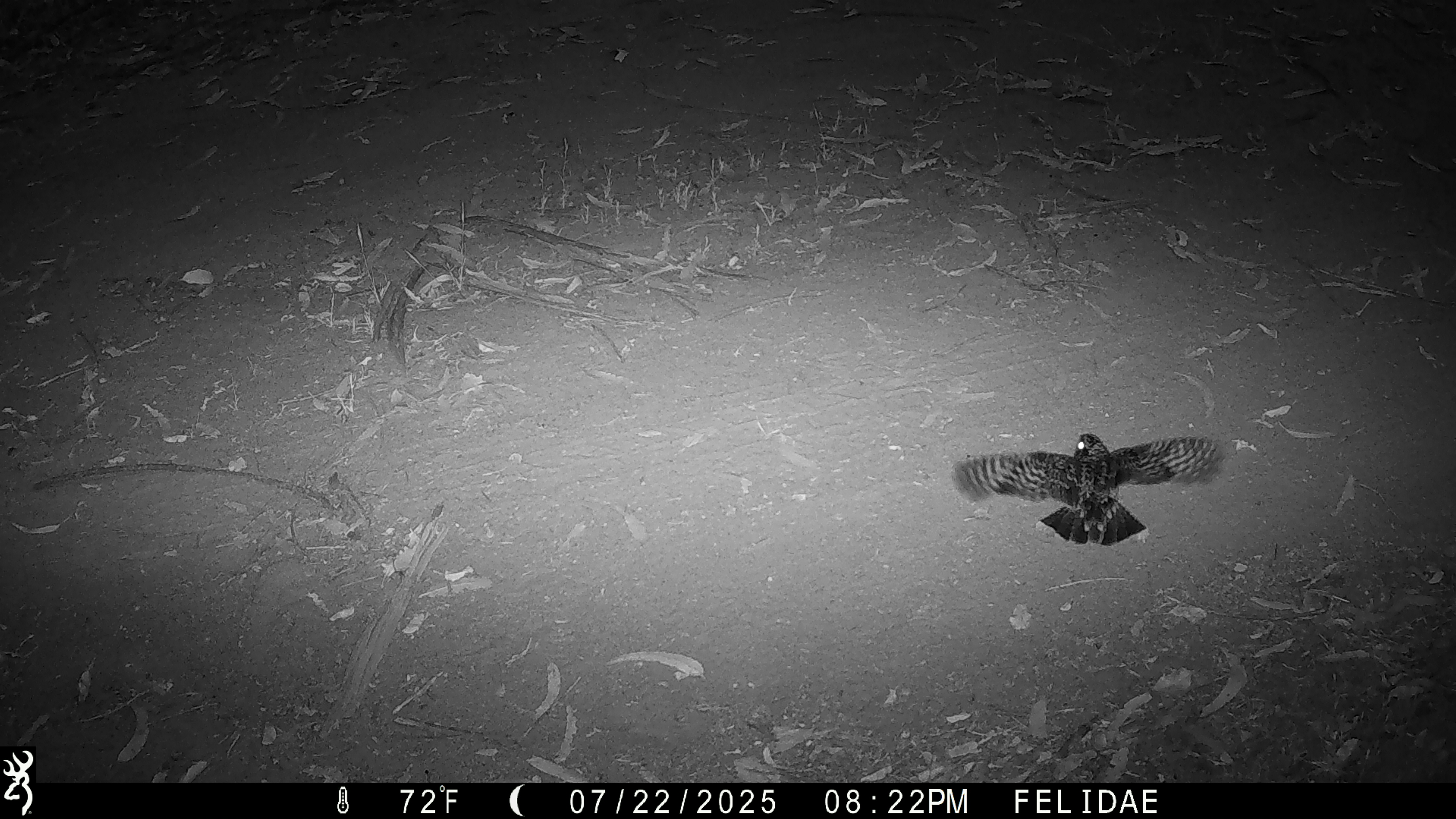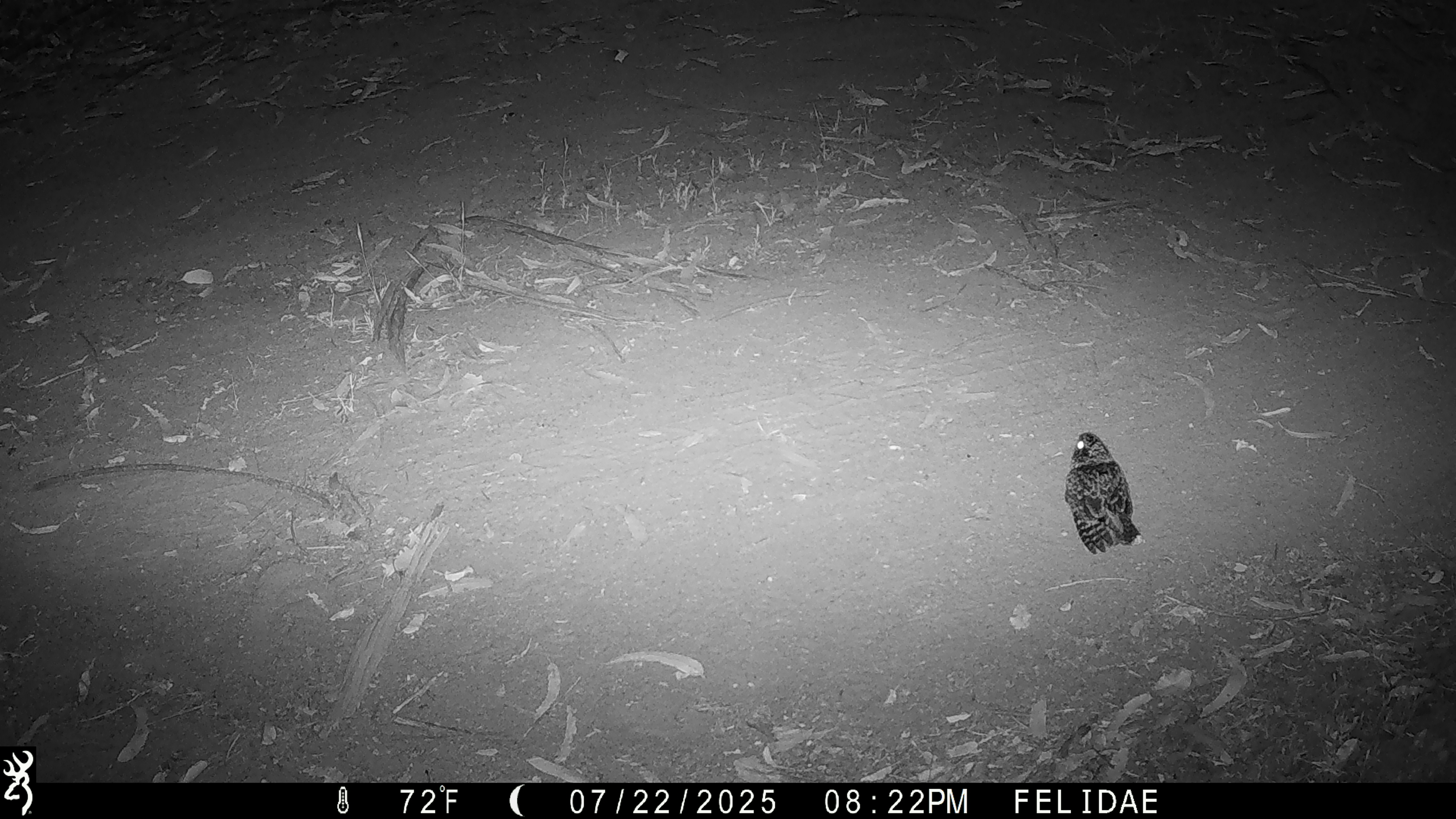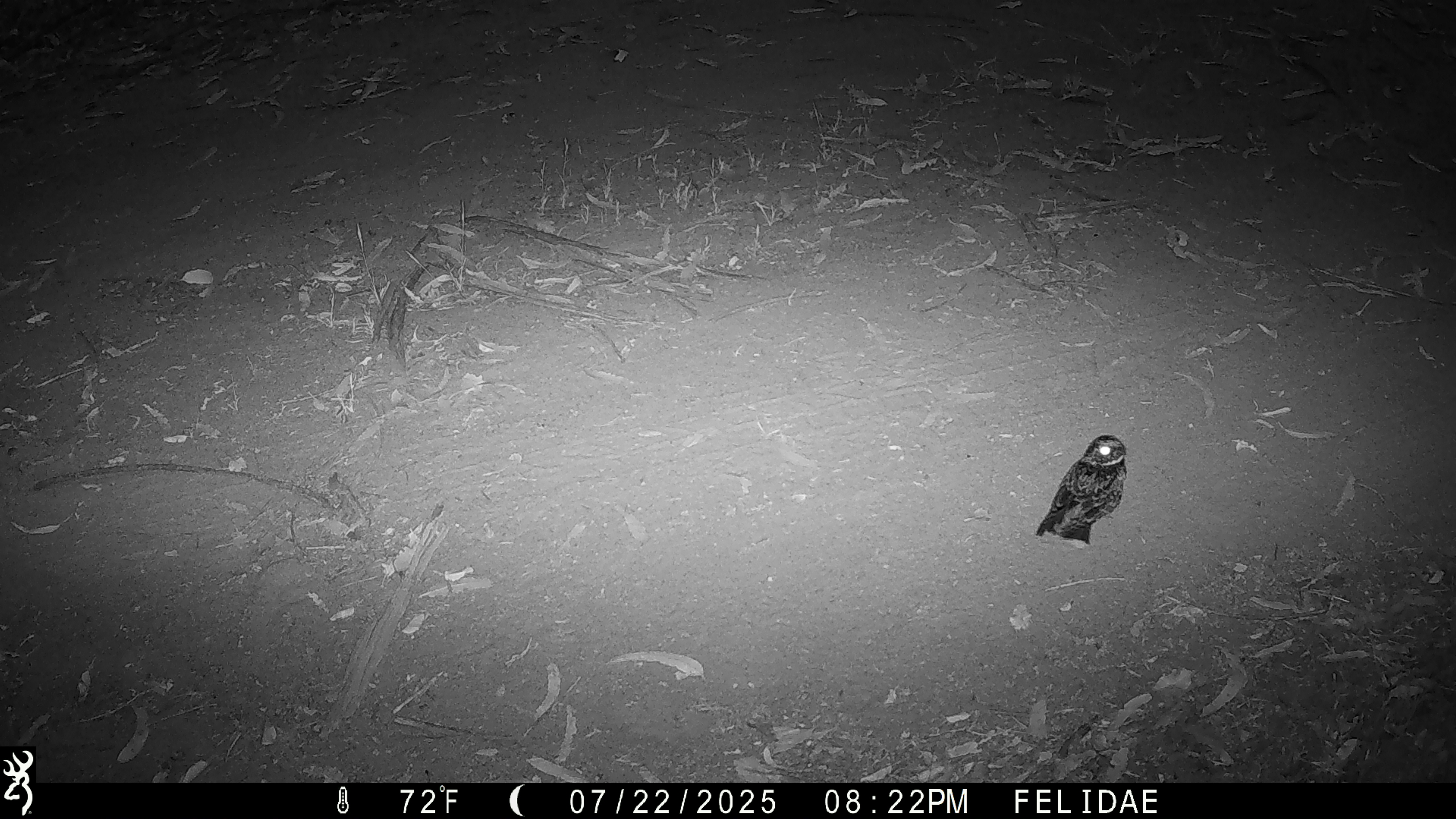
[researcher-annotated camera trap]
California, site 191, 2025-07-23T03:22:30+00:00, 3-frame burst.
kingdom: Animalia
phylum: Chordata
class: Aves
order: Caprimulgiformes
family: Caprimulgidae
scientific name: Caprimulgidae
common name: nightjar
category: unknown nightjar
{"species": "unknown nightjar (nightjar) (Caprimulgidae)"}